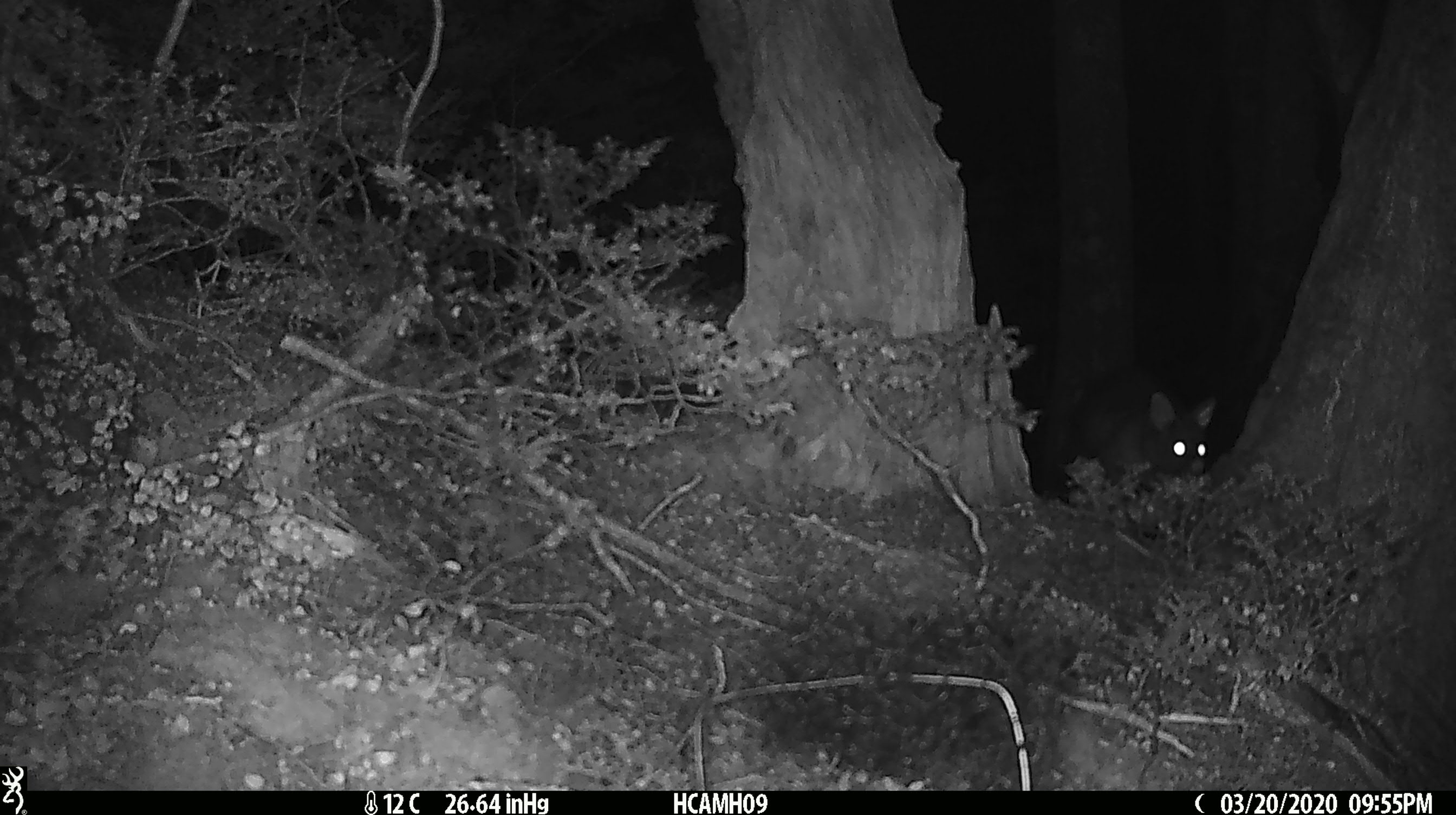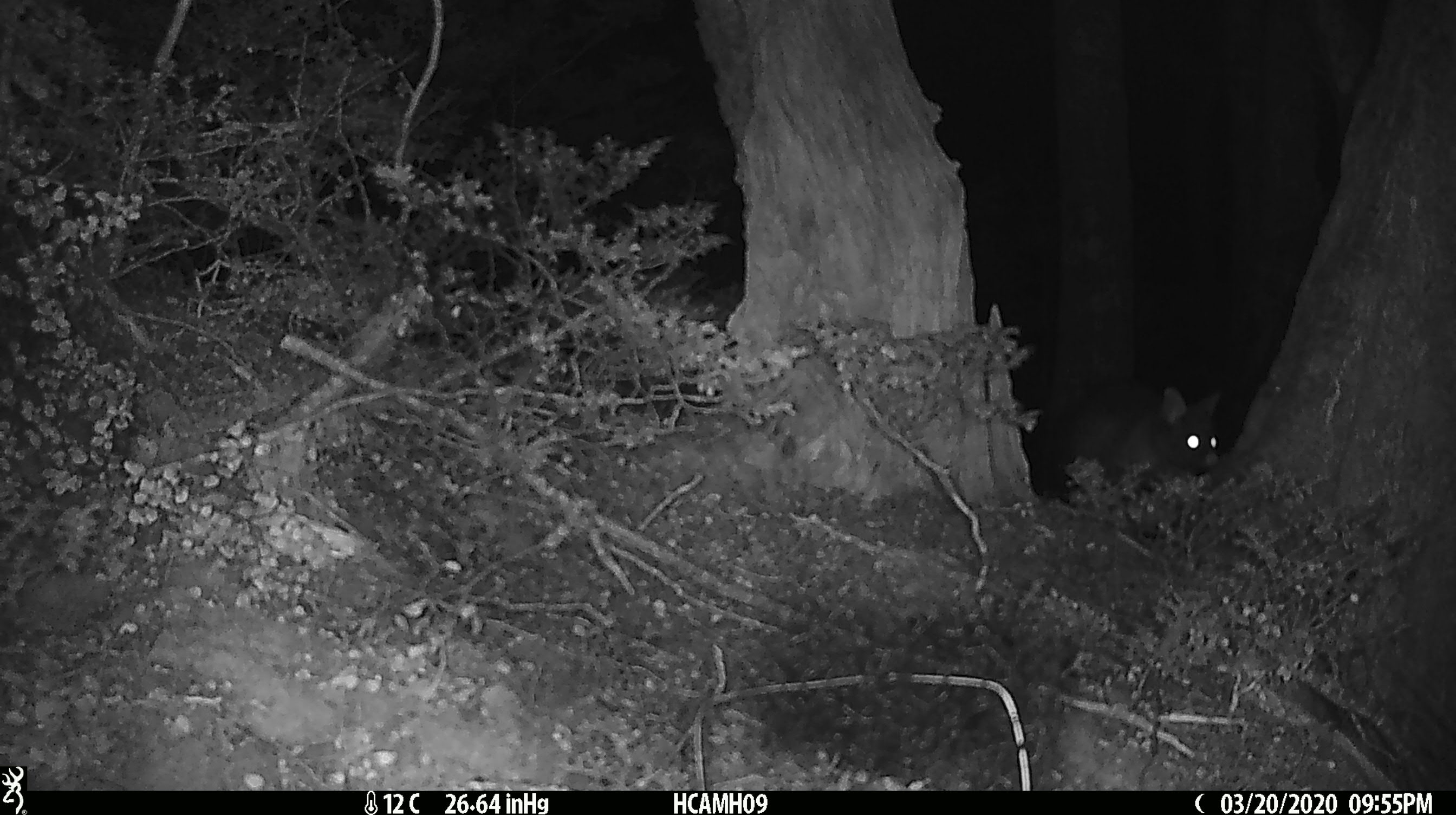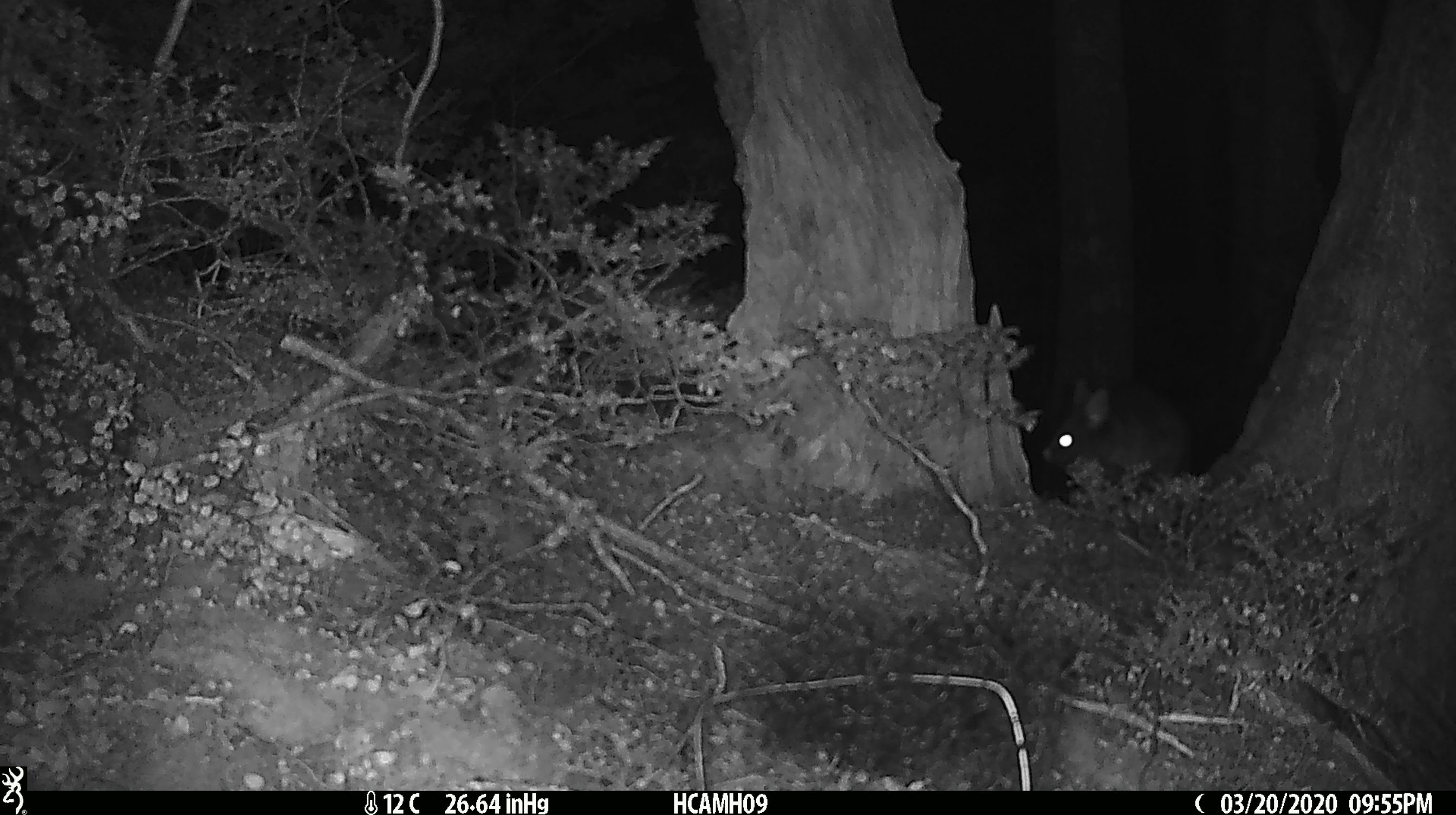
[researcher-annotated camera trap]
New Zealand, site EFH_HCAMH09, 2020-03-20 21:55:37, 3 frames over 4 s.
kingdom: Animalia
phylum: Chordata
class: Mammalia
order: Diprotodontia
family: Phalangeridae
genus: Trichosurus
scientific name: Trichosurus vulpecula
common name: common brushtail possum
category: possum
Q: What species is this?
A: Possum (common brushtail possum) (Trichosurus vulpecula).